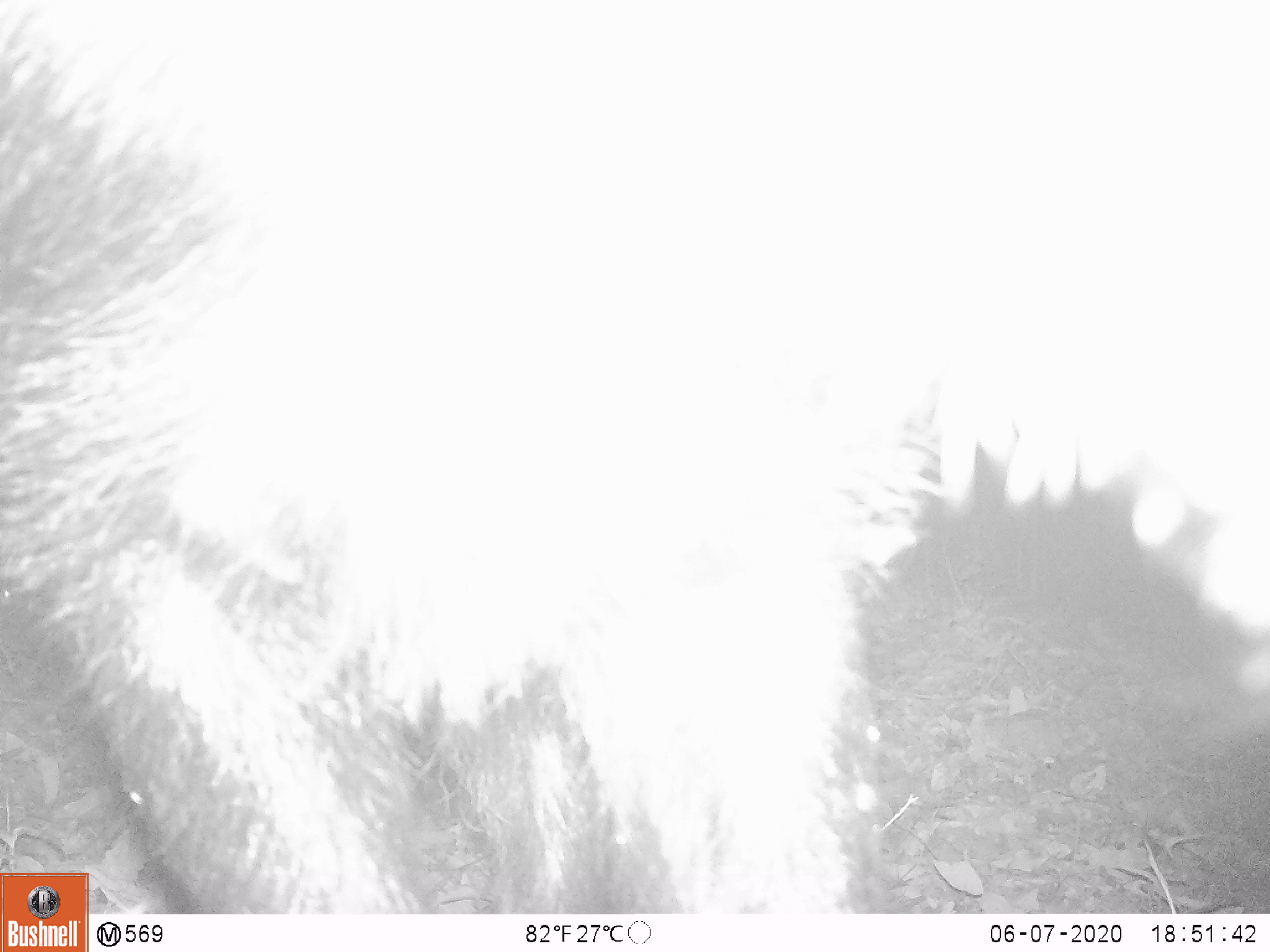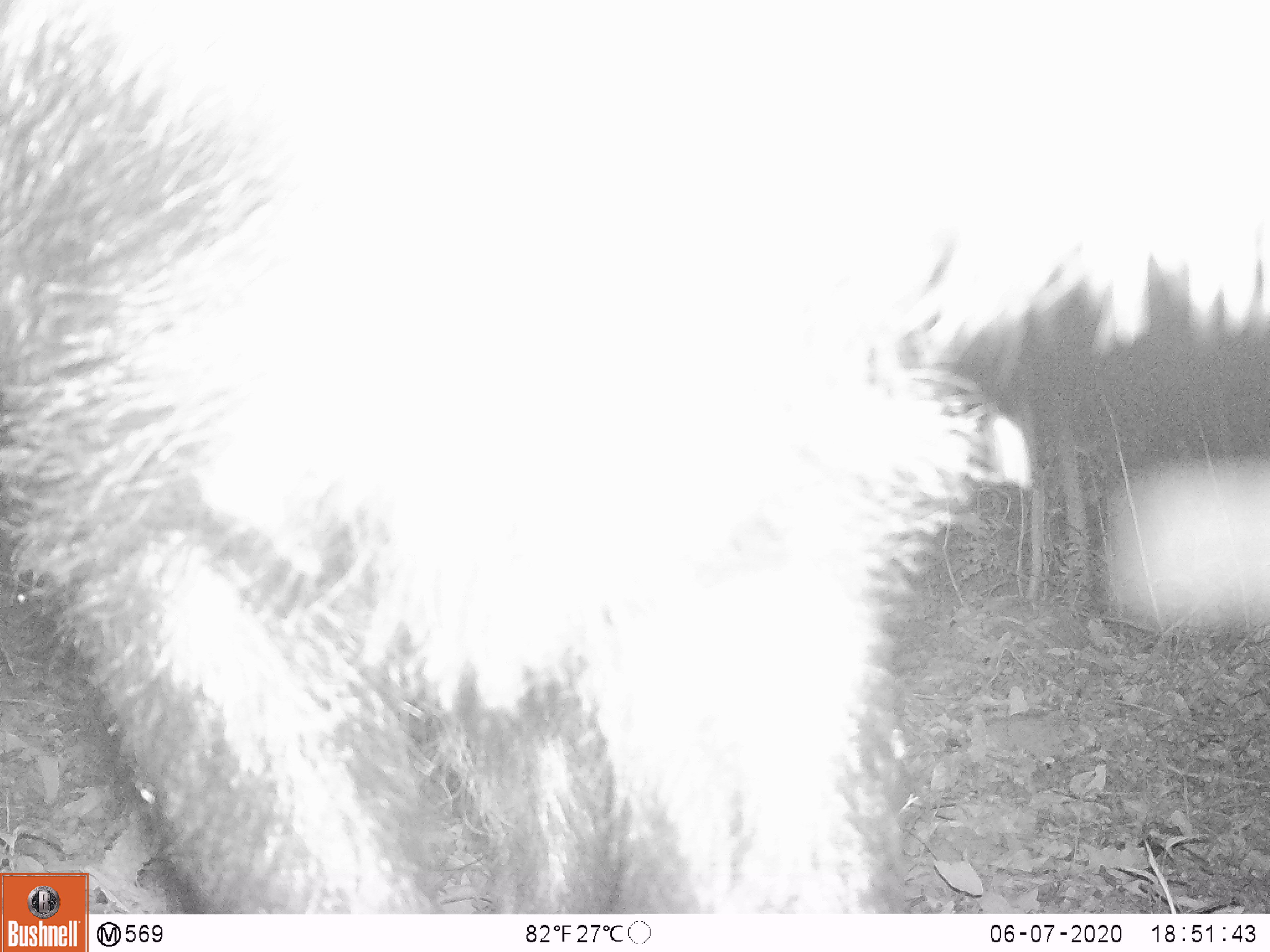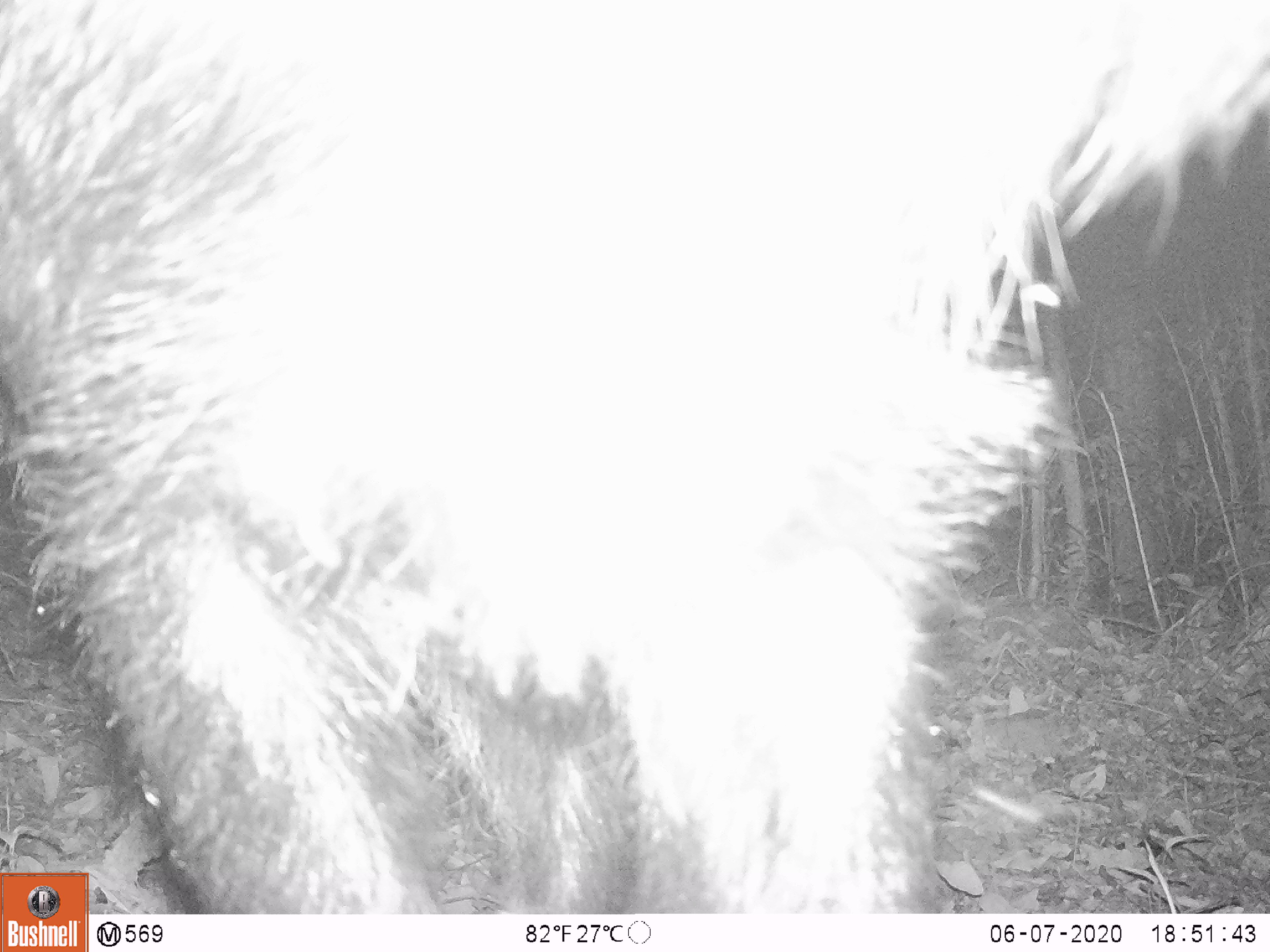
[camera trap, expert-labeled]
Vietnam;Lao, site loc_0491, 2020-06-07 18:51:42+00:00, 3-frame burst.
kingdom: Animalia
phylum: Chordata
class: Mammalia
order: Artiodactyla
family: Bovidae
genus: Capricornis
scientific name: Capricornis sumatraensis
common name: chinese serow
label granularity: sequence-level